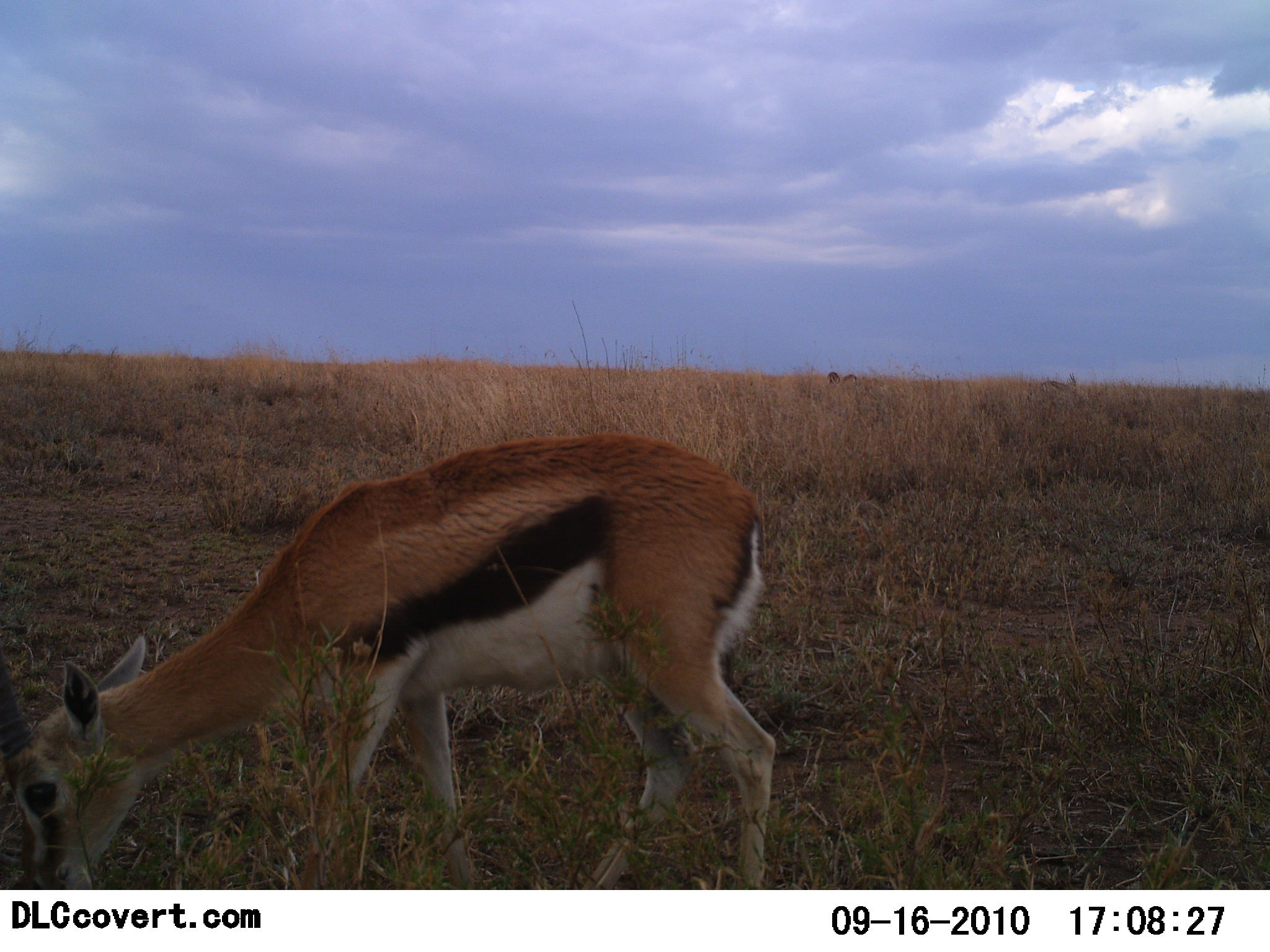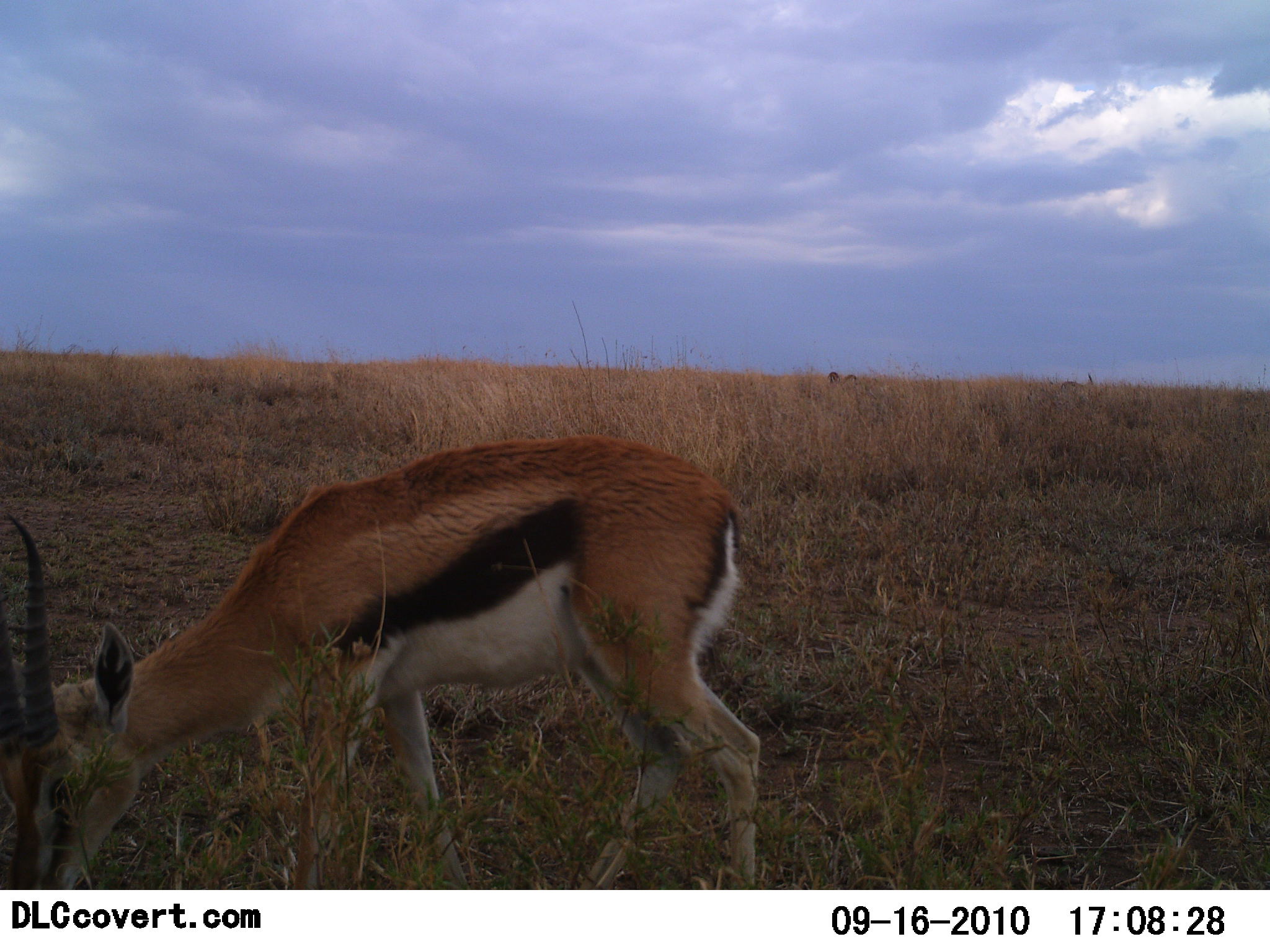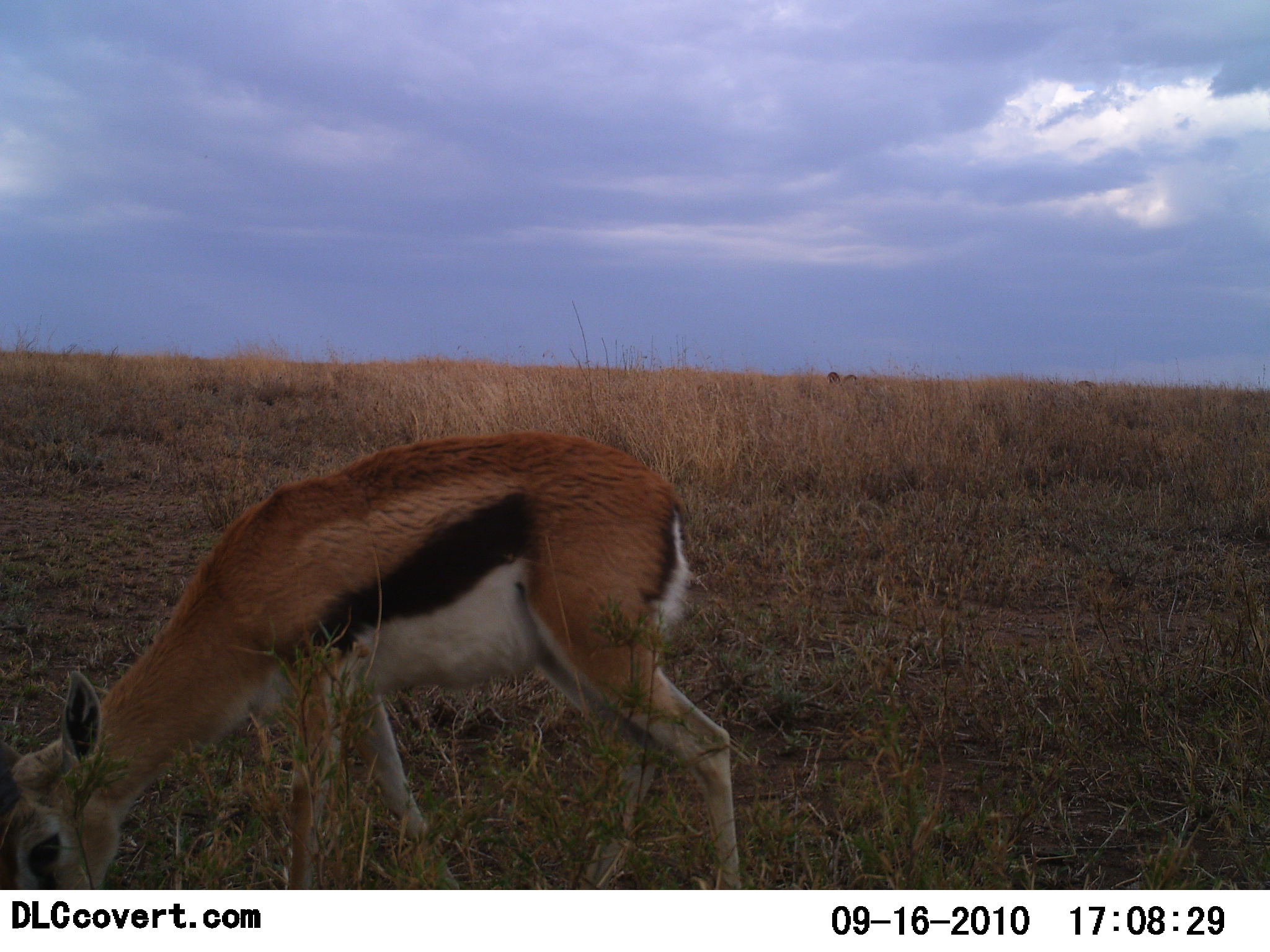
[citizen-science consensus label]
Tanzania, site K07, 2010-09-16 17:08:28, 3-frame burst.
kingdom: Animalia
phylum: Chordata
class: Mammalia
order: Artiodactyla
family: Bovidae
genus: Eudorcas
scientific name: Eudorcas thomsonii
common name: thomson's gazelle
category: gazellethomsons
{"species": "gazellethomsons (thomson's gazelle) (Eudorcas thomsonii)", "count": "1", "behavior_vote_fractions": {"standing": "17%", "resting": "0%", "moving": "33%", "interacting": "0%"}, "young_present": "0%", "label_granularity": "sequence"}